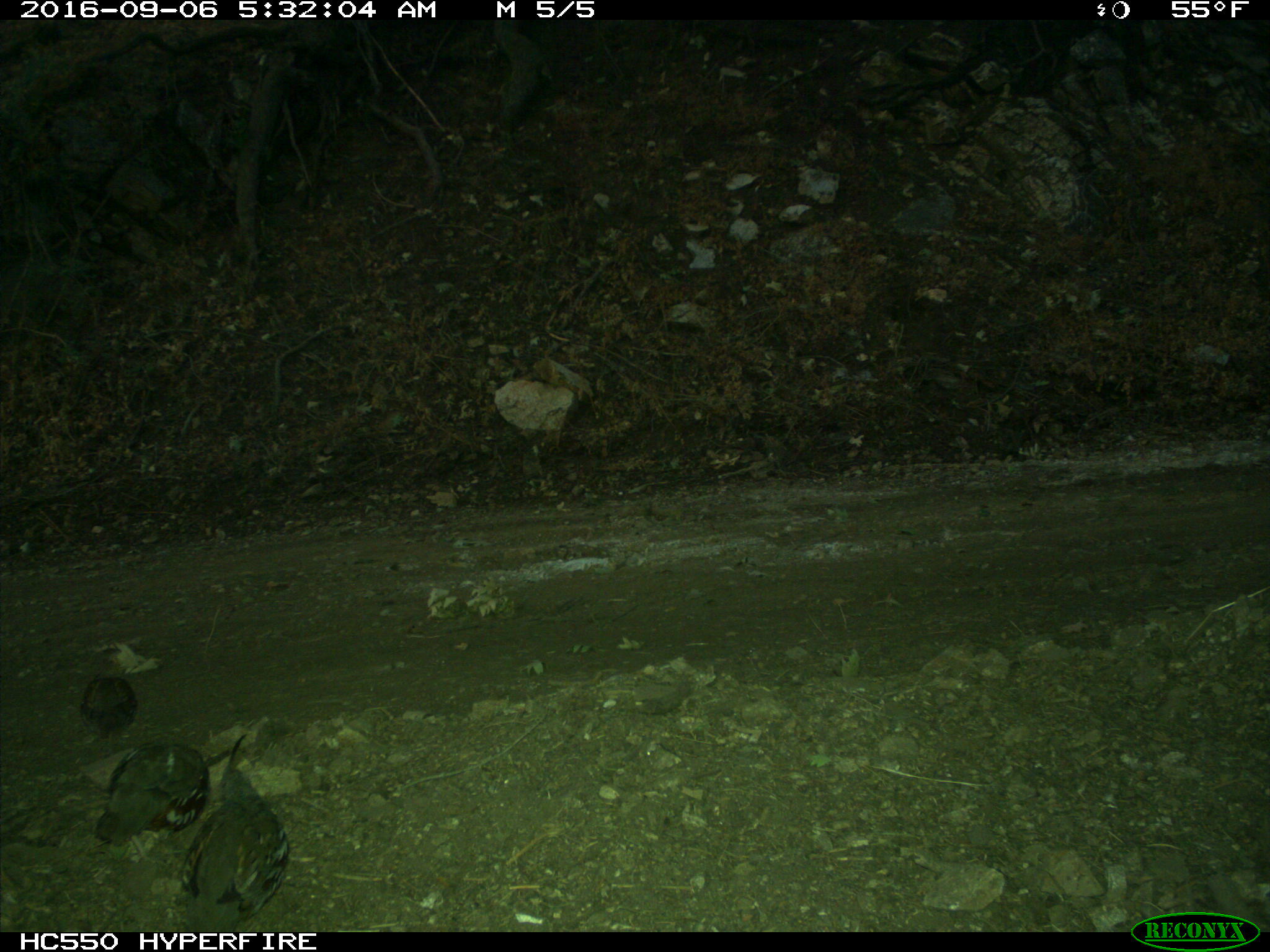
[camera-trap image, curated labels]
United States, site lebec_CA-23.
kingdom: Animalia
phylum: Chordata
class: Aves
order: Galliformes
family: Odontophoridae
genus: Callipepla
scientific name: Callipepla californica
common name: california quail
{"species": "Callipepla californica (california quail)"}